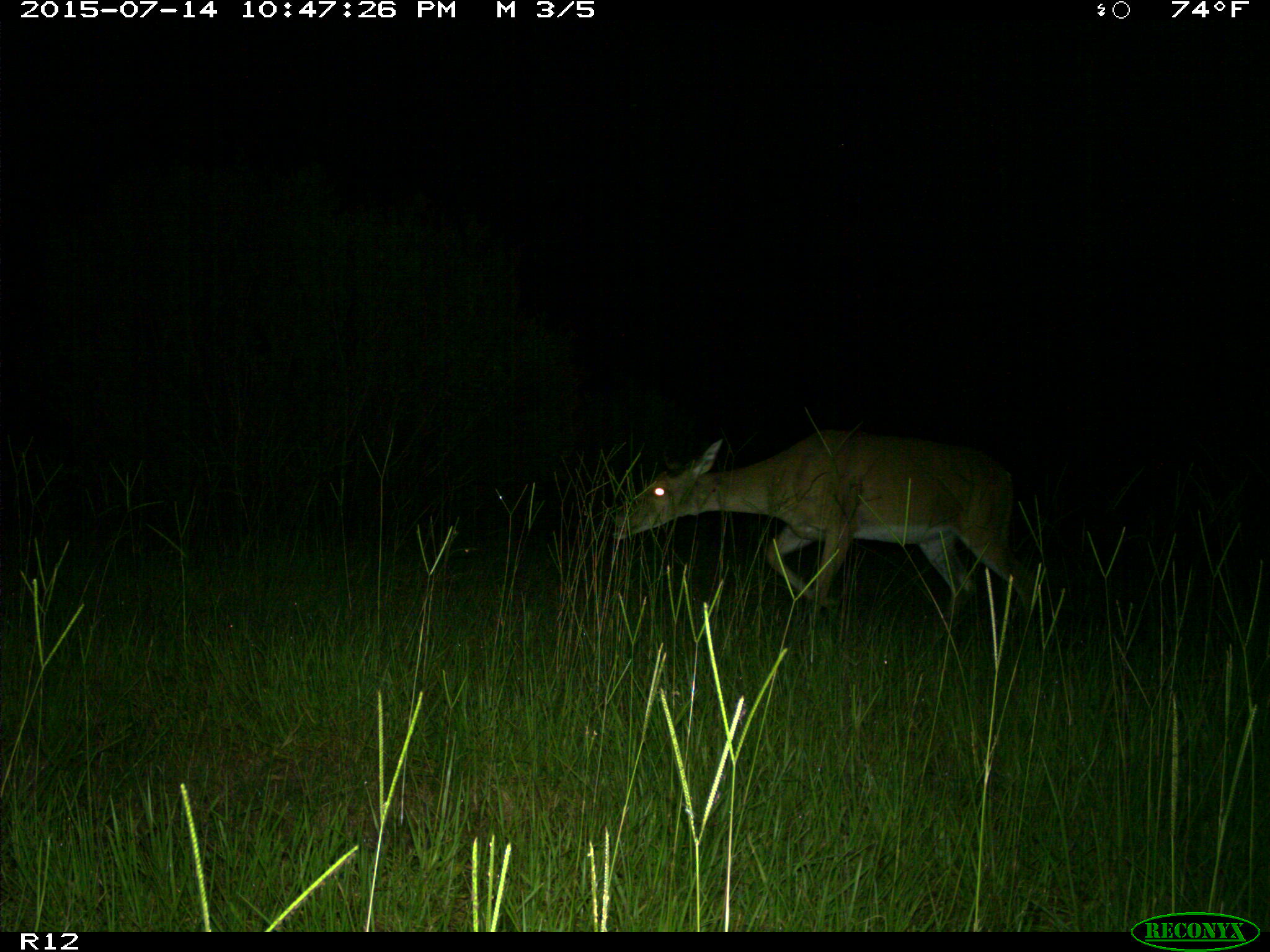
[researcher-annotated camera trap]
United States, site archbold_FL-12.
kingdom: Animalia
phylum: Chordata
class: Mammalia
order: Artiodactyla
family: Cervidae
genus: Odocoileus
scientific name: Odocoileus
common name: deer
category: unidentified deer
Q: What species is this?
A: Unidentified deer (deer) (Odocoileus).